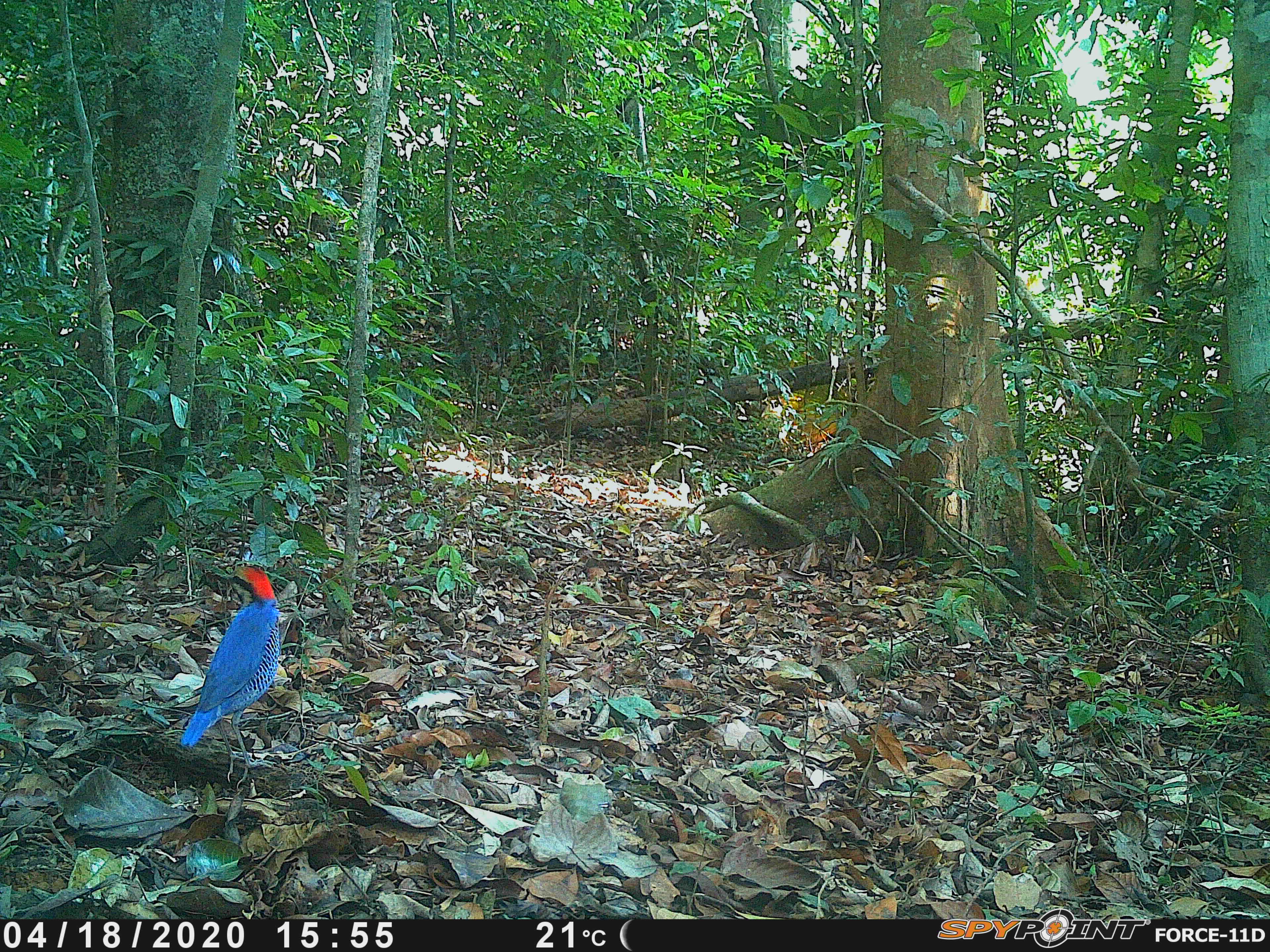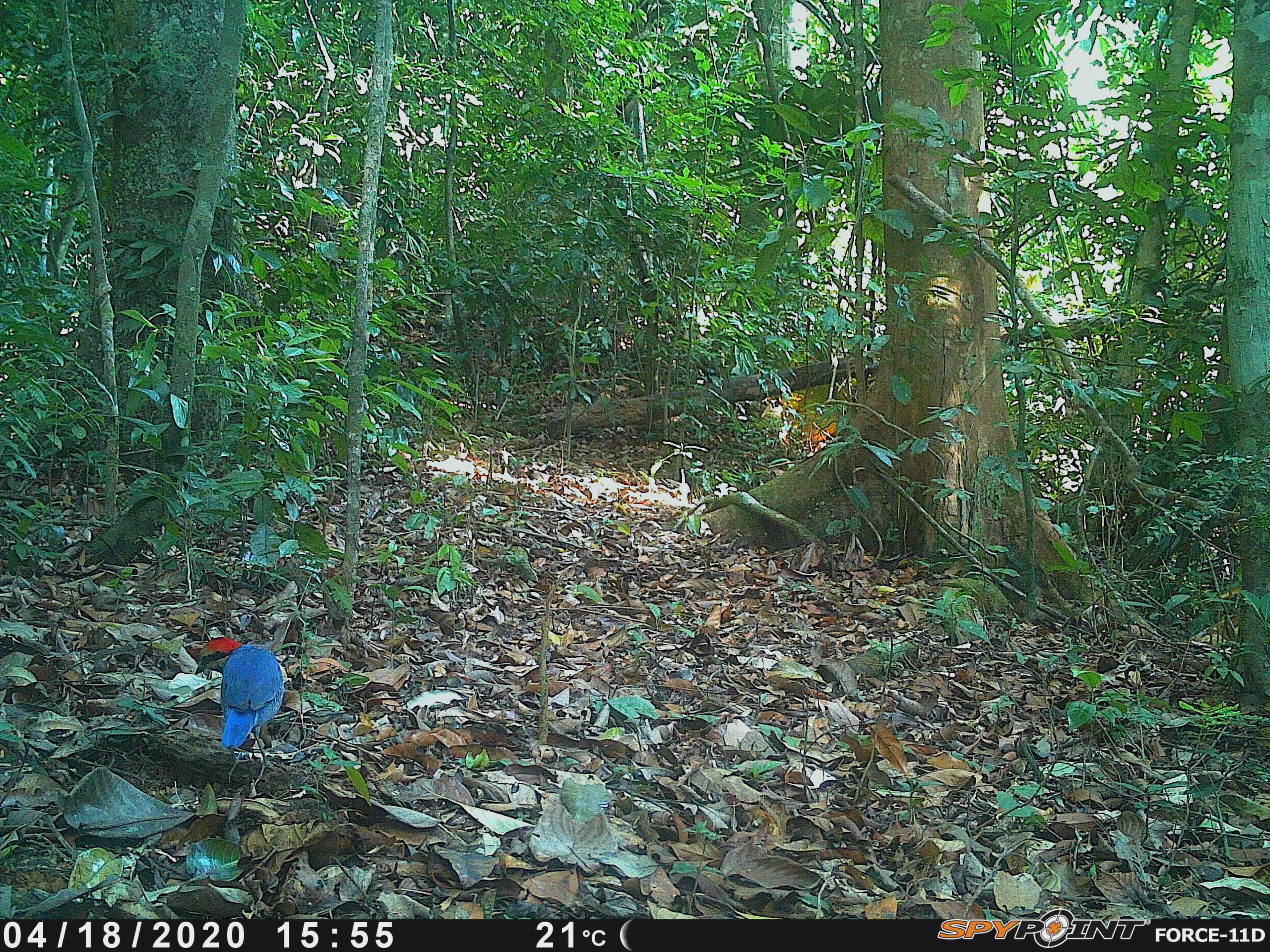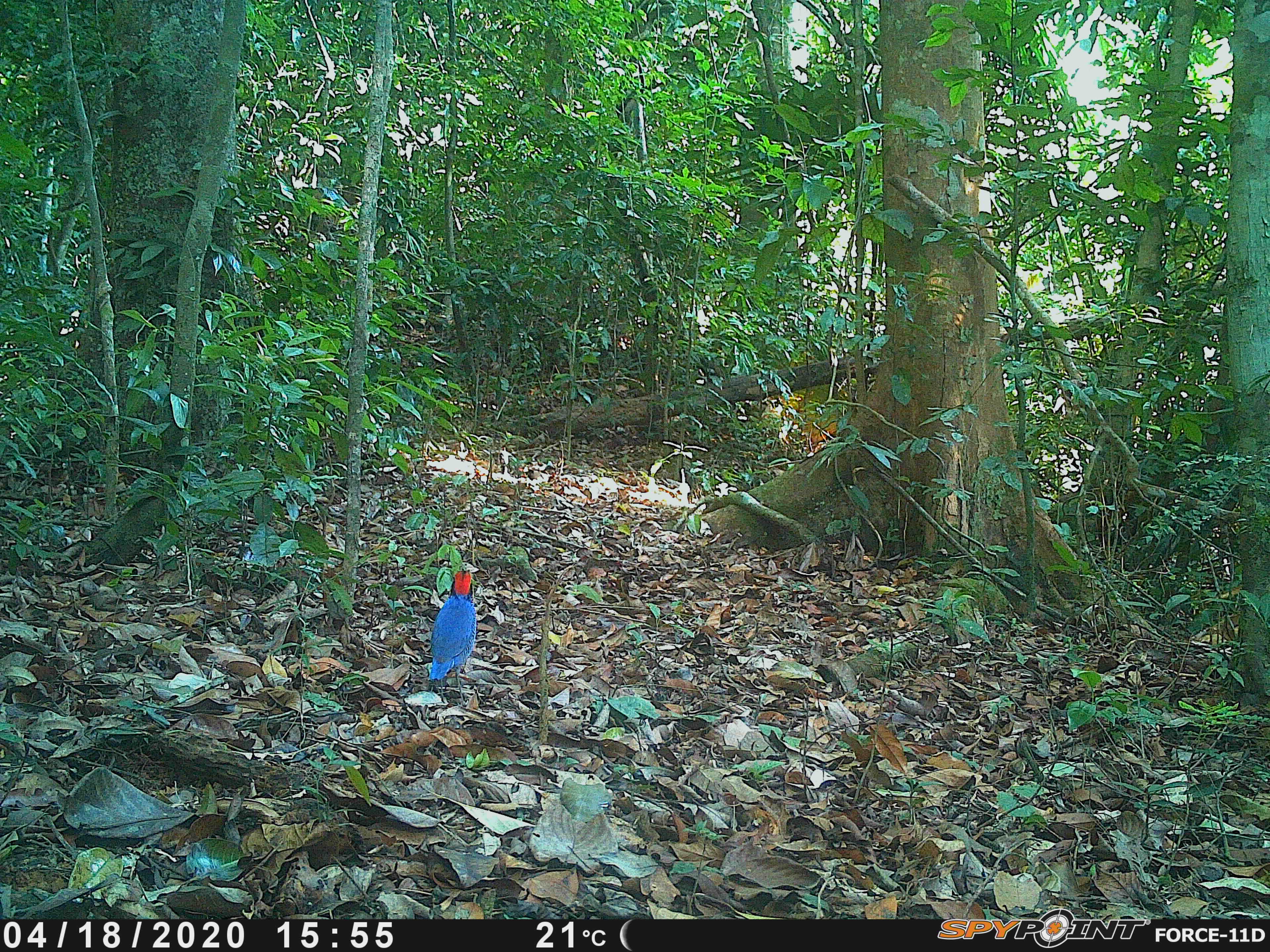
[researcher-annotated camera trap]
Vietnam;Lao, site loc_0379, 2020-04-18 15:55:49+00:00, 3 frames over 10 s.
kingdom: Animalia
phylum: Chordata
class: Aves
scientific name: Aves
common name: bird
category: unidentified bird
Unidentified bird (bird) (Aves). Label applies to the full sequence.